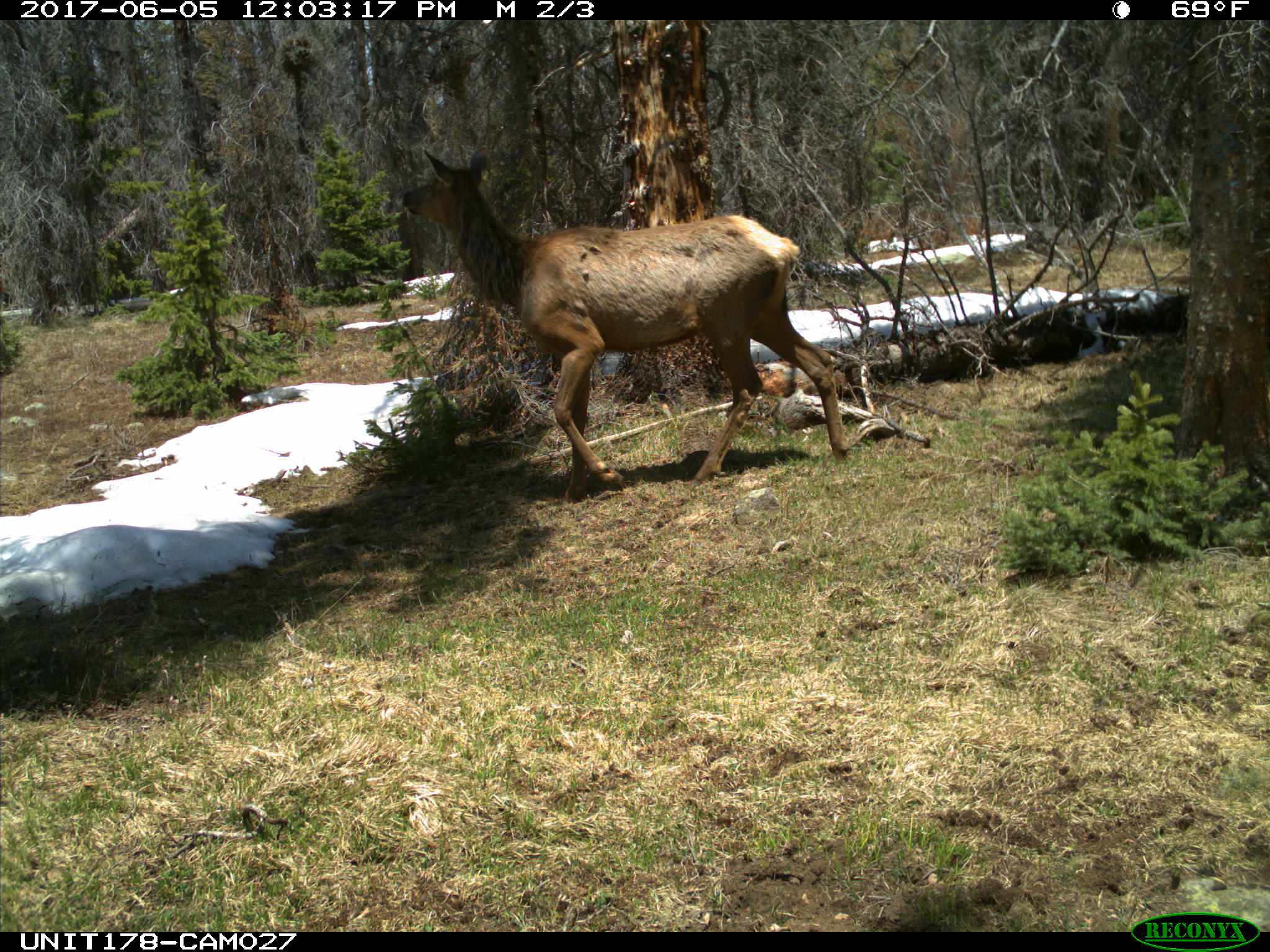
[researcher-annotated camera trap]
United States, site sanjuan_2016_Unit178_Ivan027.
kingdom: Animalia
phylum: Chordata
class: Mammalia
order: Artiodactyla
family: Cervidae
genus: Cervus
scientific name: Cervus elaphus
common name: red deer